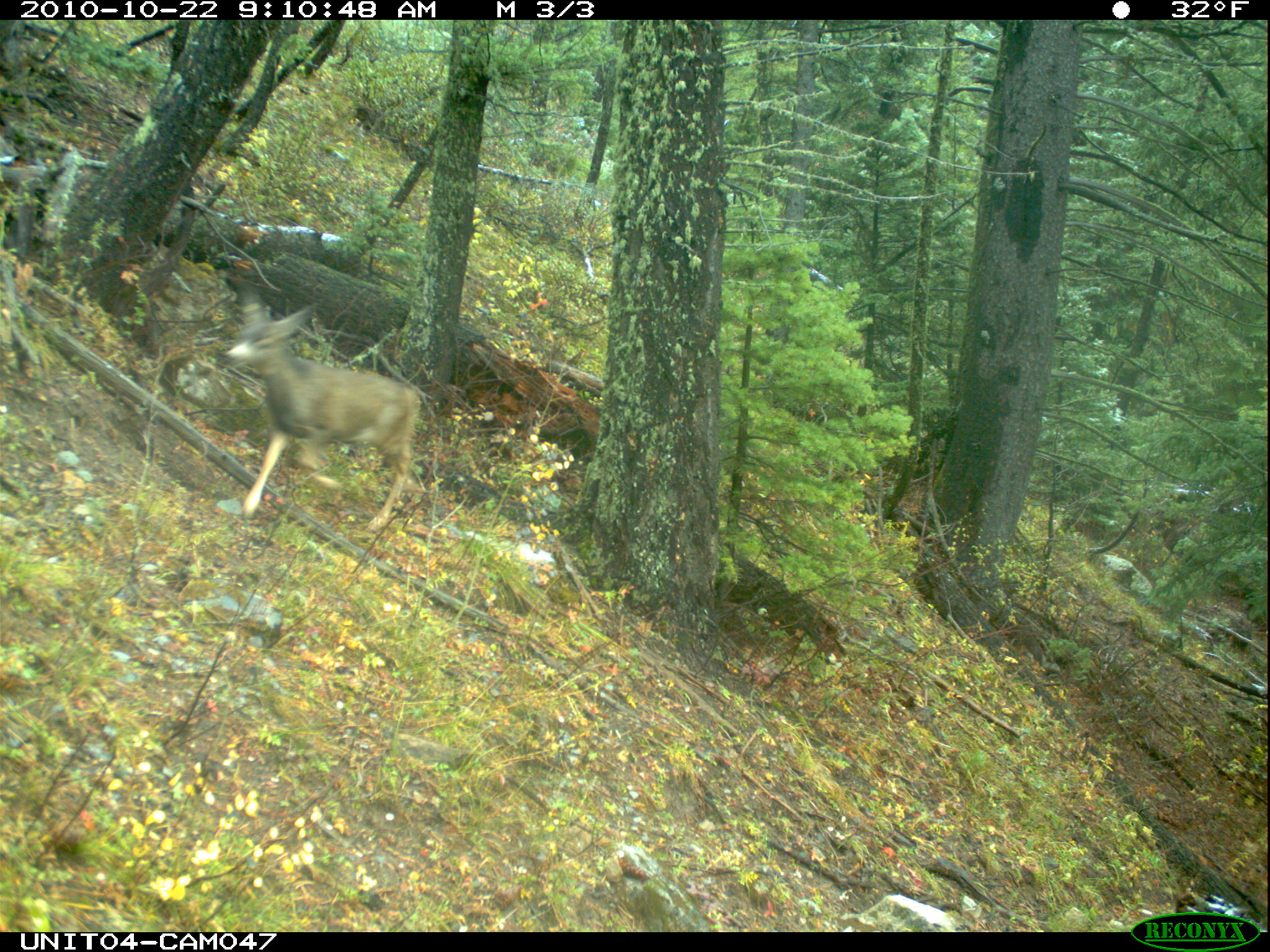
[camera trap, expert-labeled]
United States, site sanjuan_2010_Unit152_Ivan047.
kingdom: Animalia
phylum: Chordata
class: Mammalia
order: Artiodactyla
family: Cervidae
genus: Odocoileus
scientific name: Odocoileus hemionus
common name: mule deer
Odocoileus hemionus (mule deer).